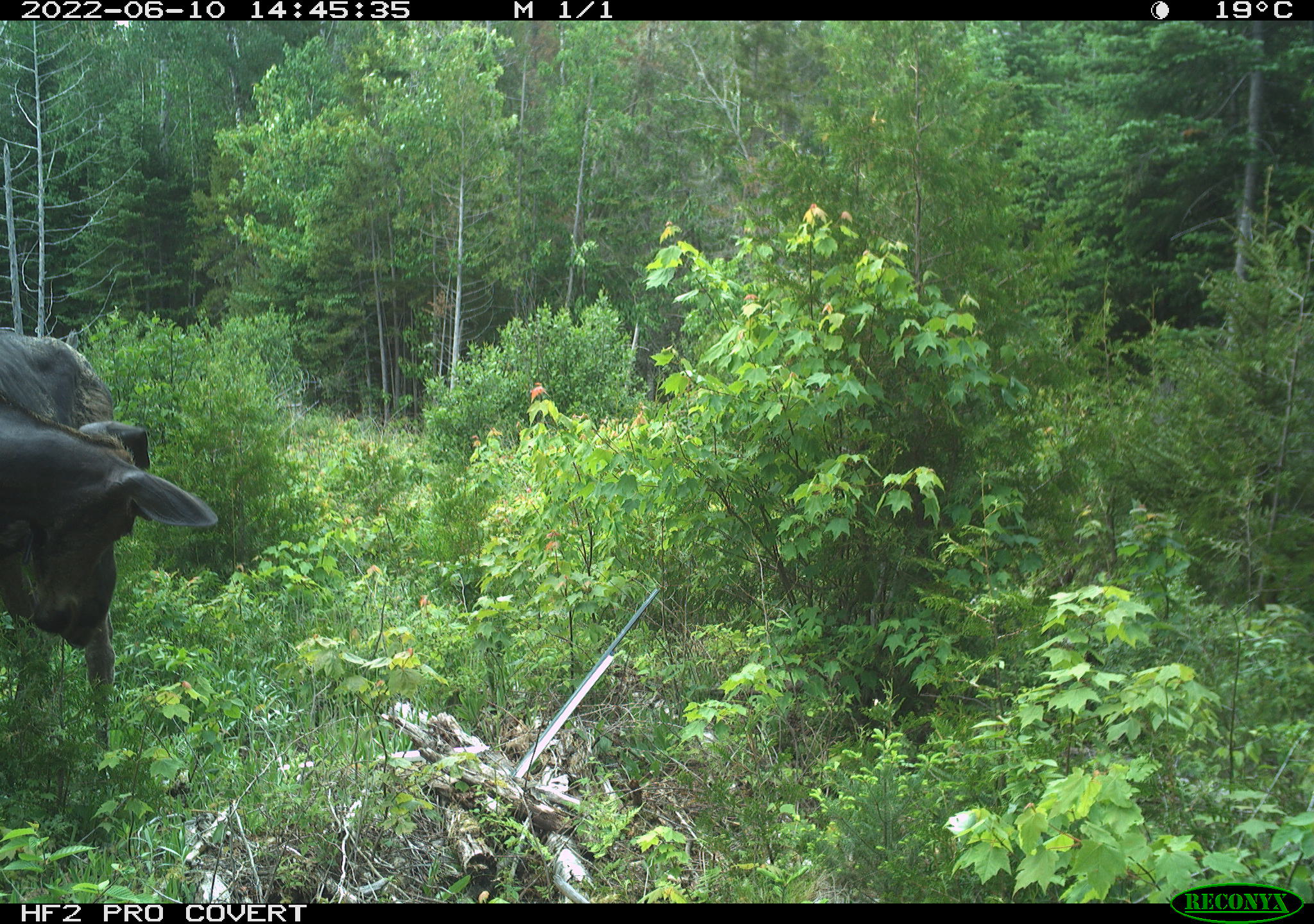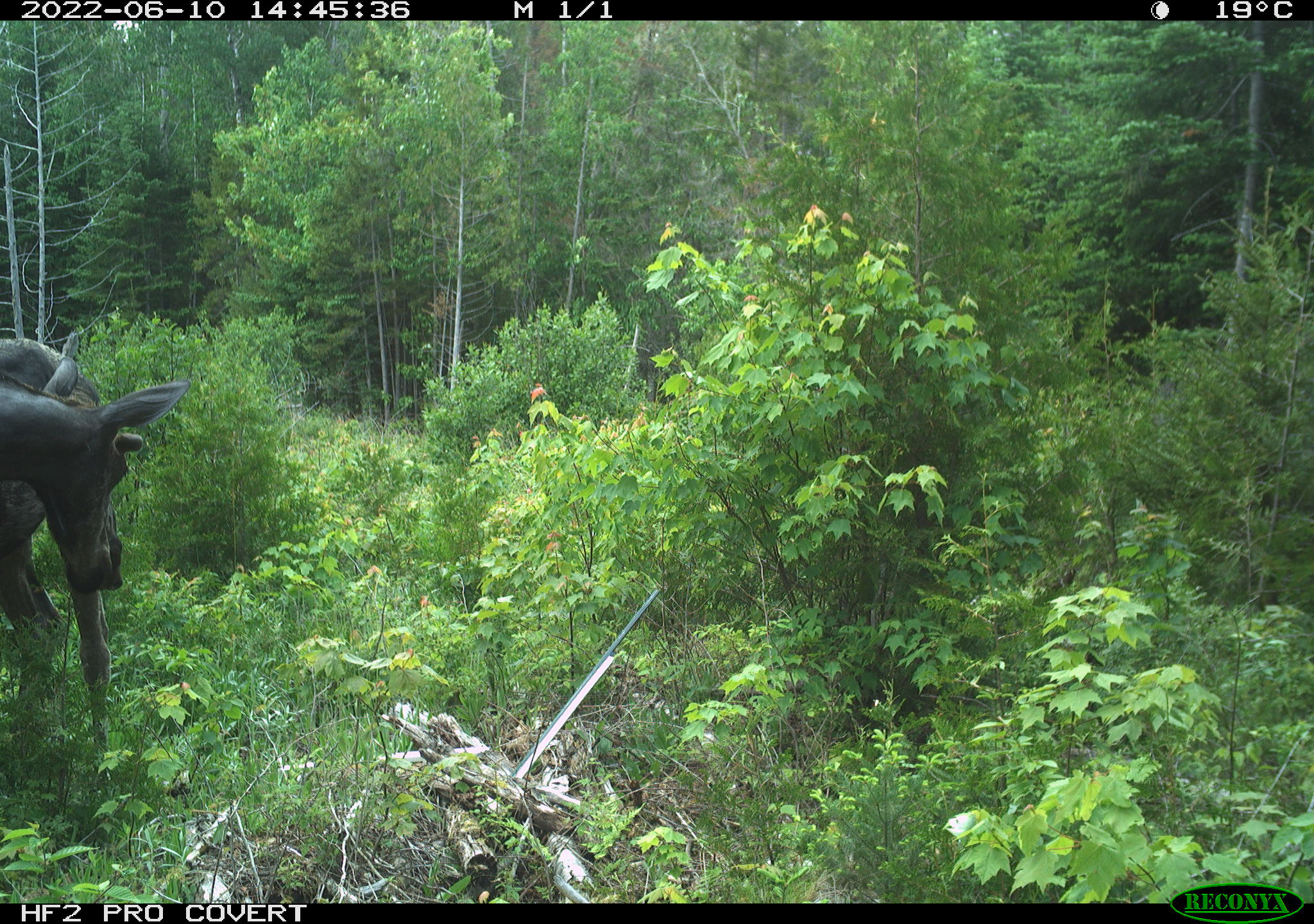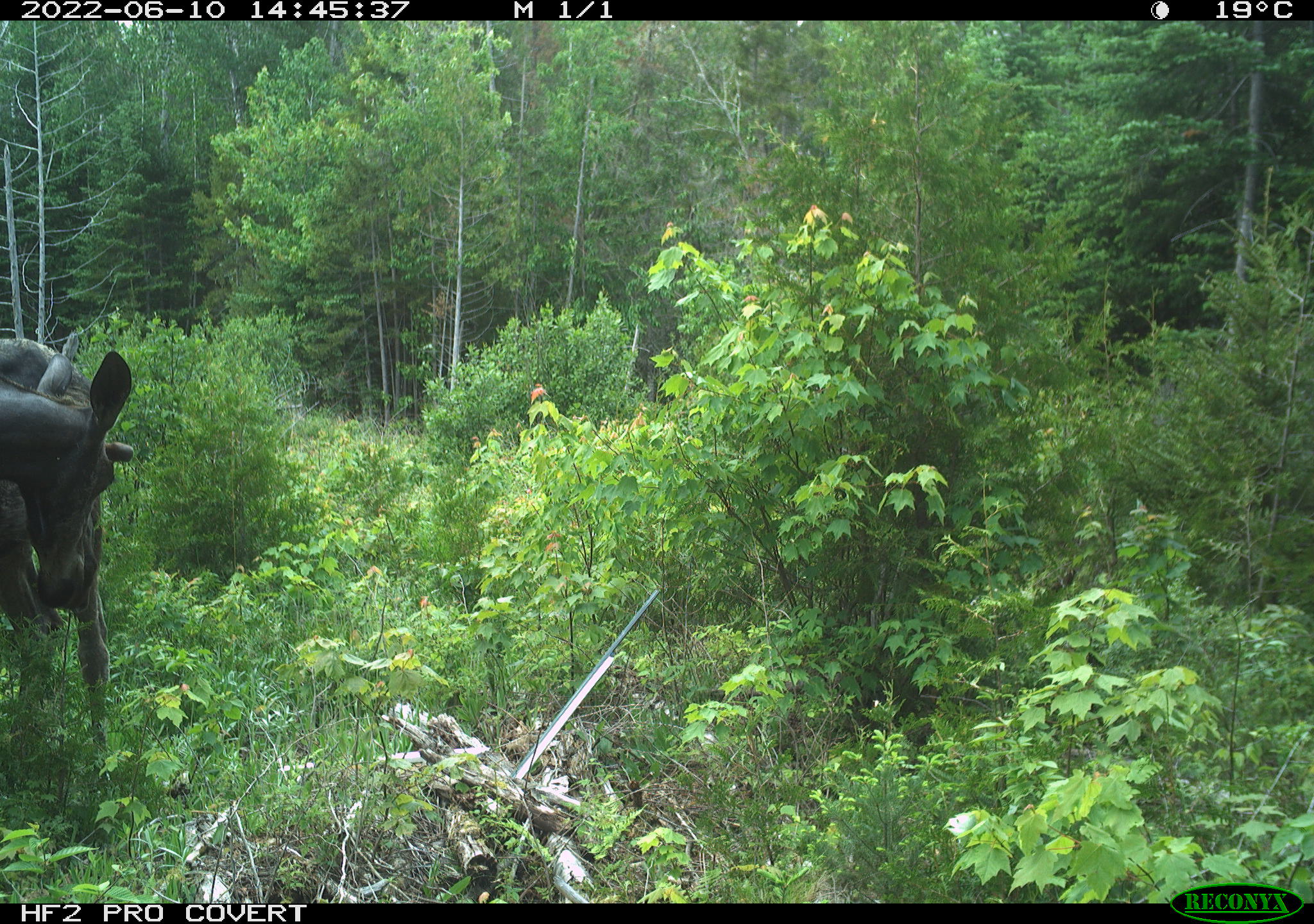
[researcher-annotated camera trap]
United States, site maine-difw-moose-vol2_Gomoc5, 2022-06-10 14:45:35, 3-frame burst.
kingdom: Animalia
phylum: Chordata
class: Mammalia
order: Artiodactyla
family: Cervidae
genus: Alces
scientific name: Alces alces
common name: moose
Moose (Alces alces).